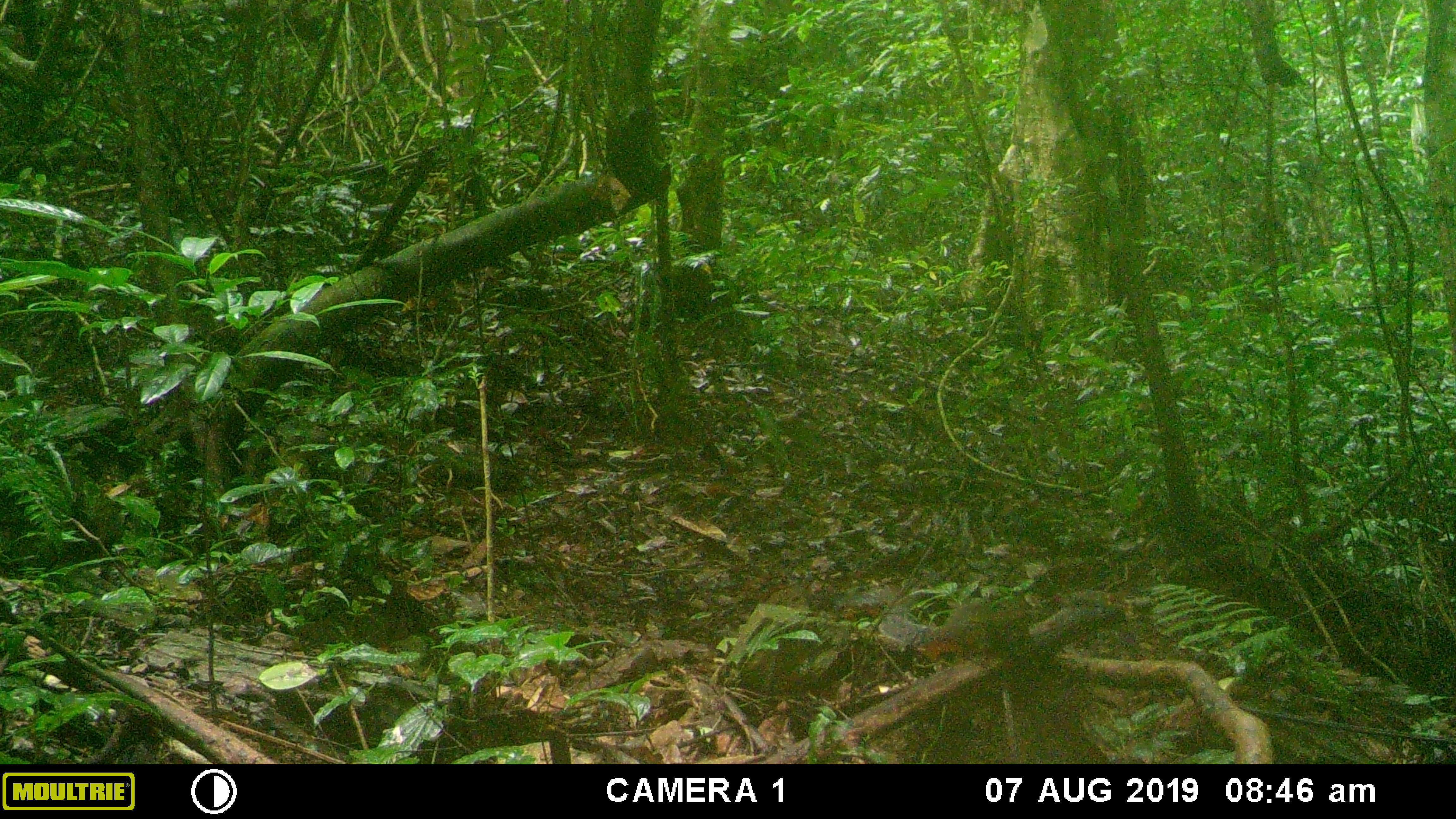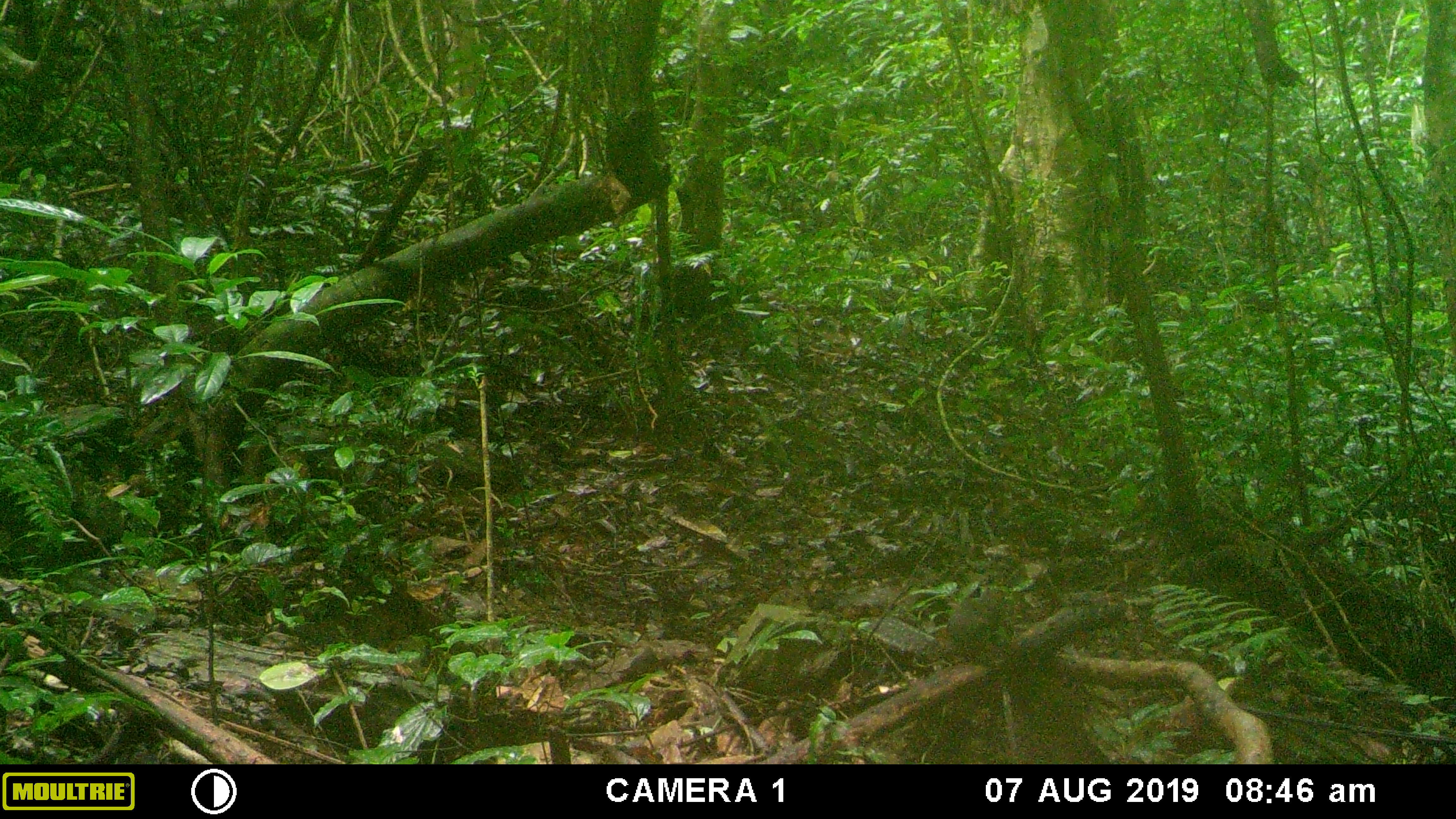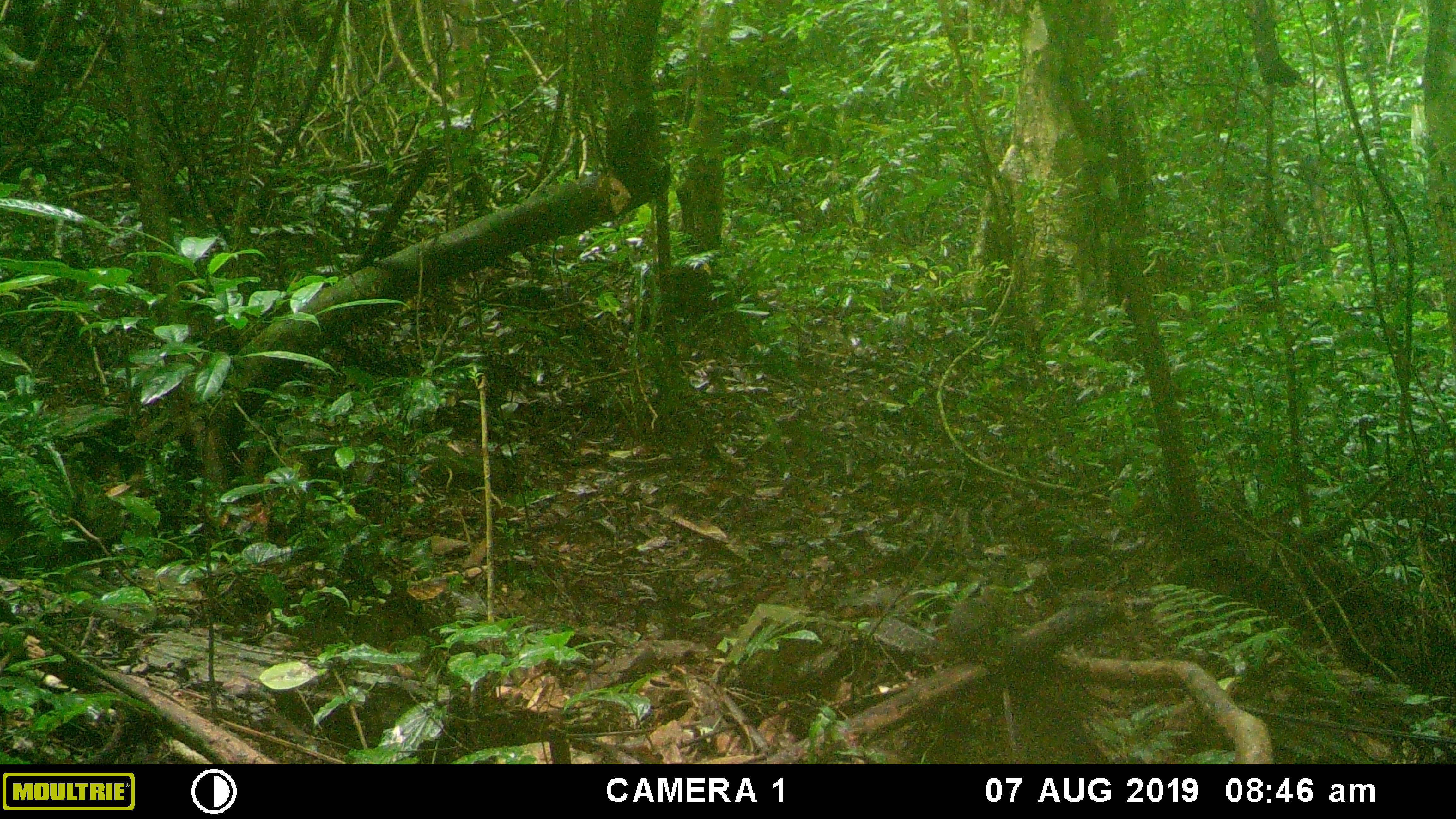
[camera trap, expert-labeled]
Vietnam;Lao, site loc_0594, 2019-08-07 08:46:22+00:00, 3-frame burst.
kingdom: Animalia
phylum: Chordata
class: Mammalia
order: Rodentia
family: Sciuridae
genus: Dremomys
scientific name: Dremomys rufigenis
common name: red-cheeked squirrel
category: red cheeked squirrel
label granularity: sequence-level